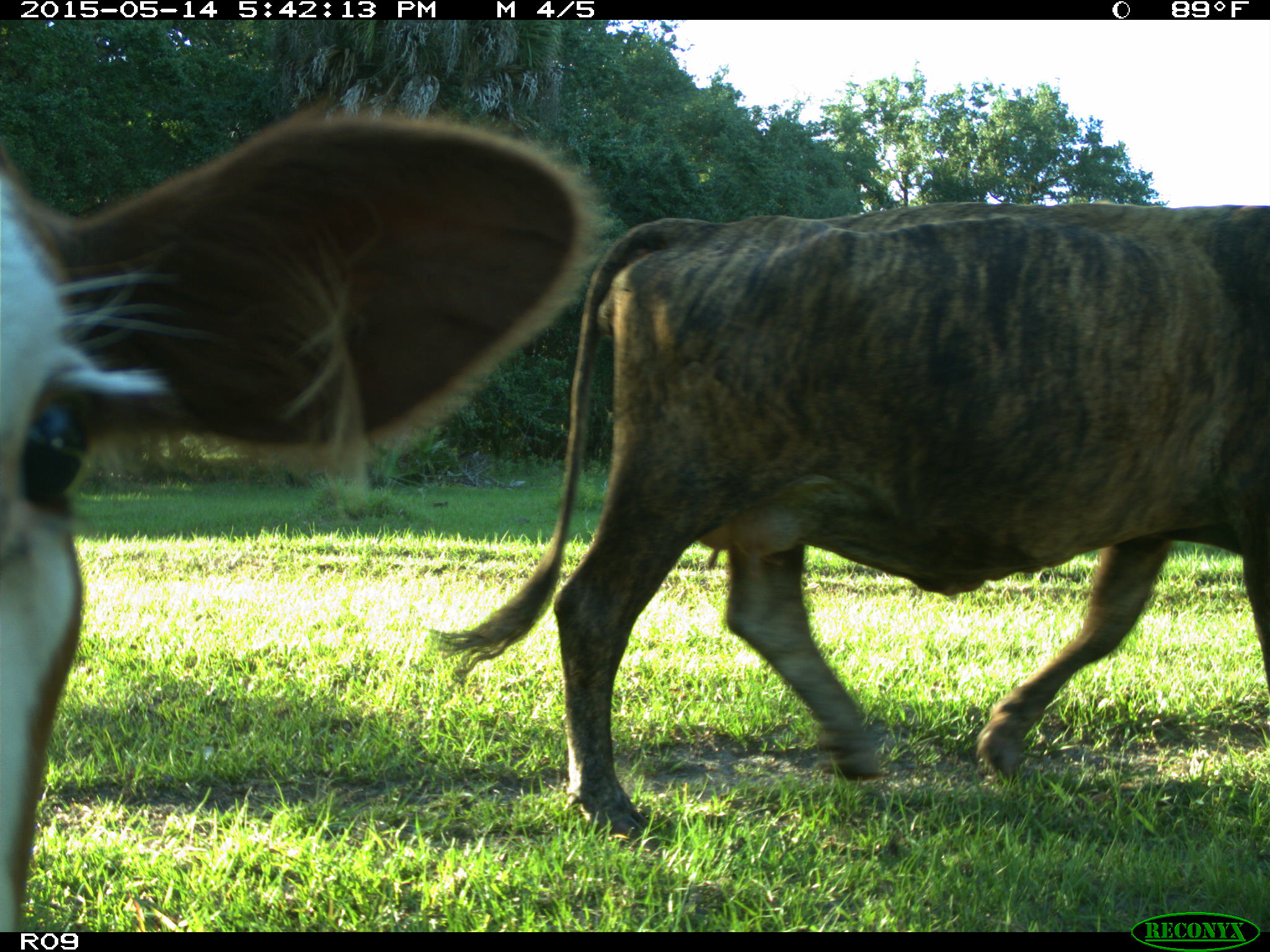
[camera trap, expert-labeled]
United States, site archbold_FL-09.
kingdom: Animalia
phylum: Chordata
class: Mammalia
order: Artiodactyla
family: Bovidae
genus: Bos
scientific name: Bos taurus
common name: domestic cow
Bos taurus (domestic cow).